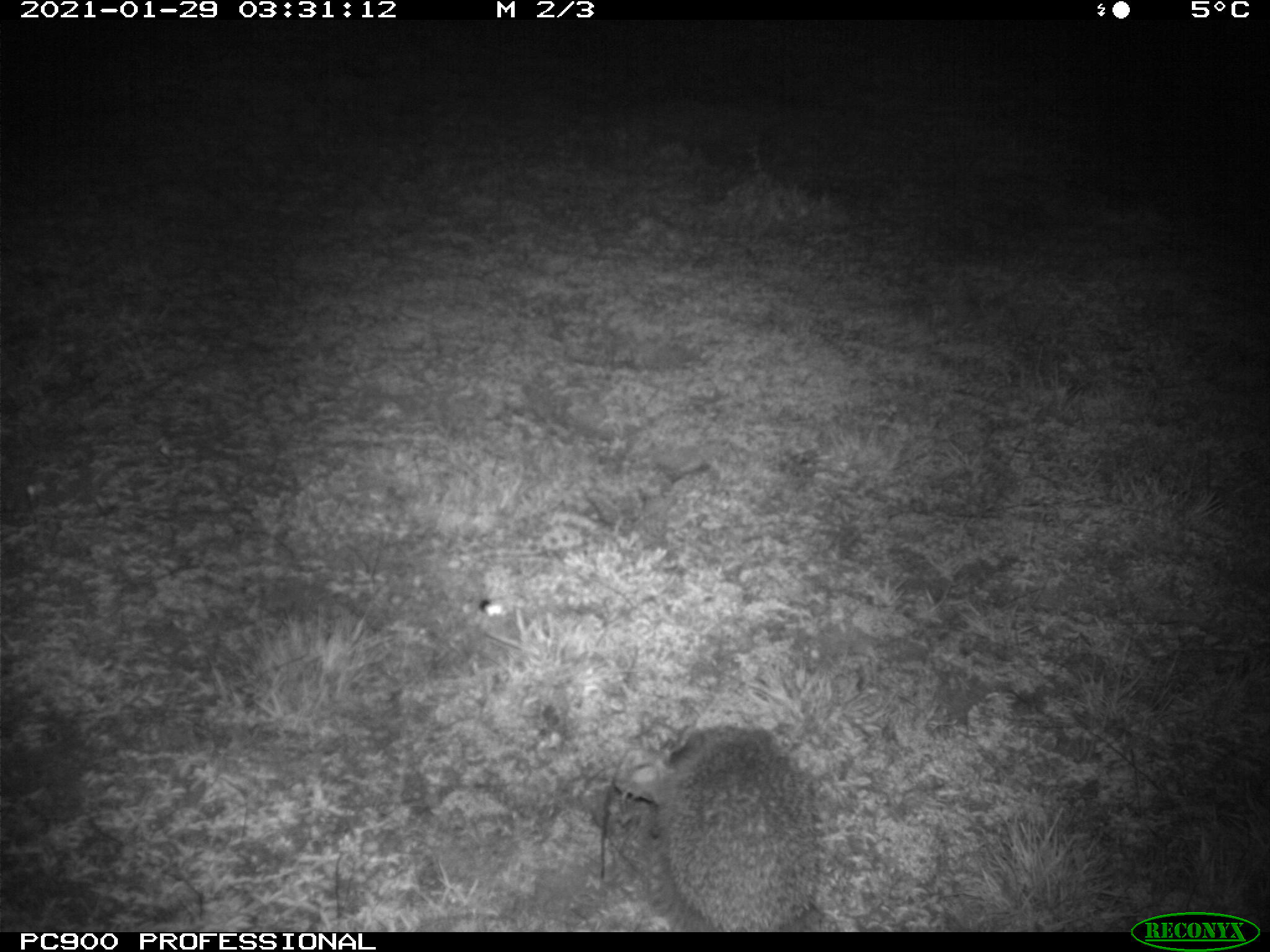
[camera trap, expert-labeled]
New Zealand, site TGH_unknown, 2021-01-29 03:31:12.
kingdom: Animalia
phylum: Chordata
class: Mammalia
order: Eulipotyphla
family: Erinaceidae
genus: Erinaceus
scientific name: Erinaceus europaeus europaeus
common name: european hedgehog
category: hedgehog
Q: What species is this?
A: Hedgehog (european hedgehog) (Erinaceus europaeus europaeus).